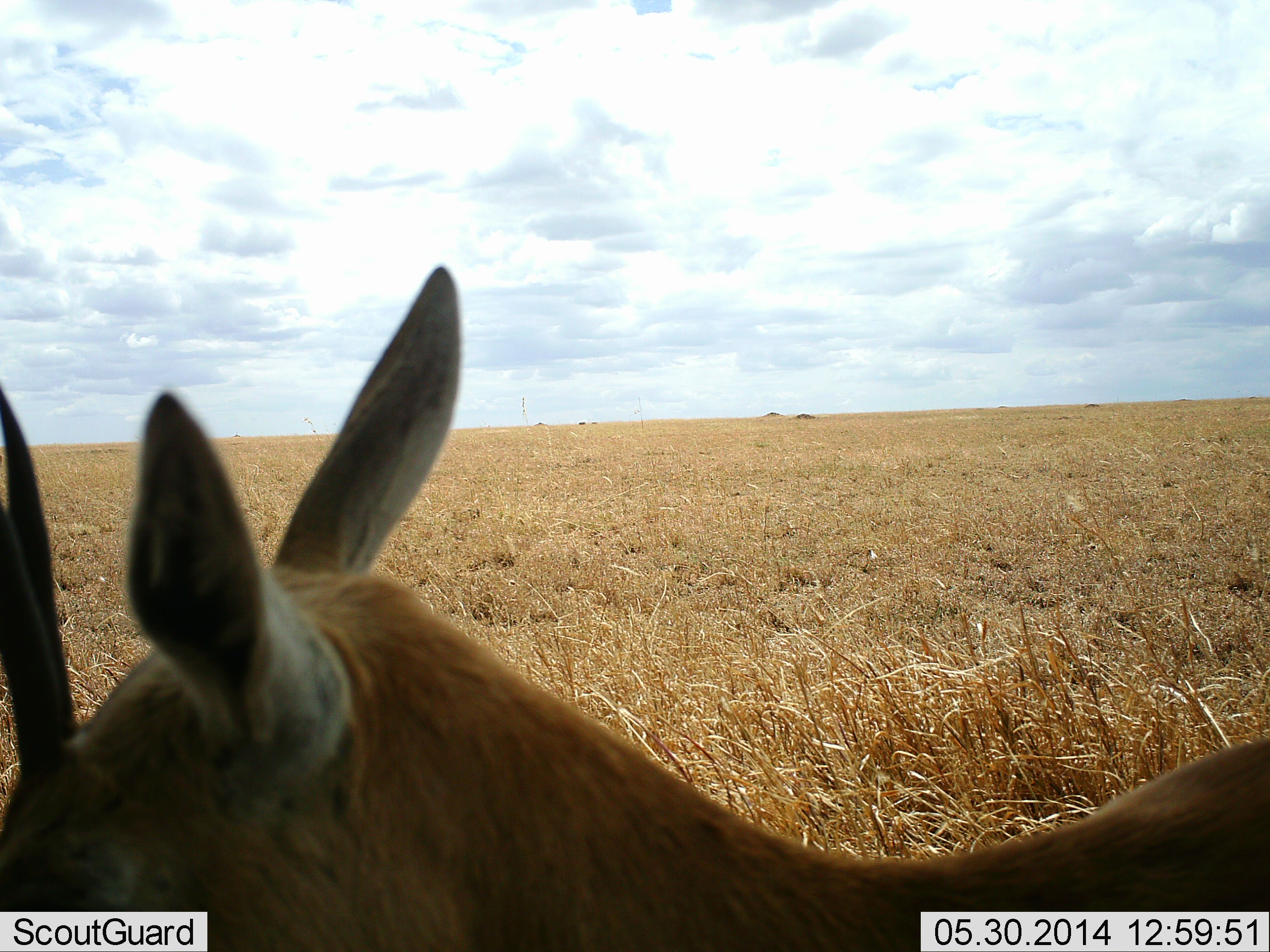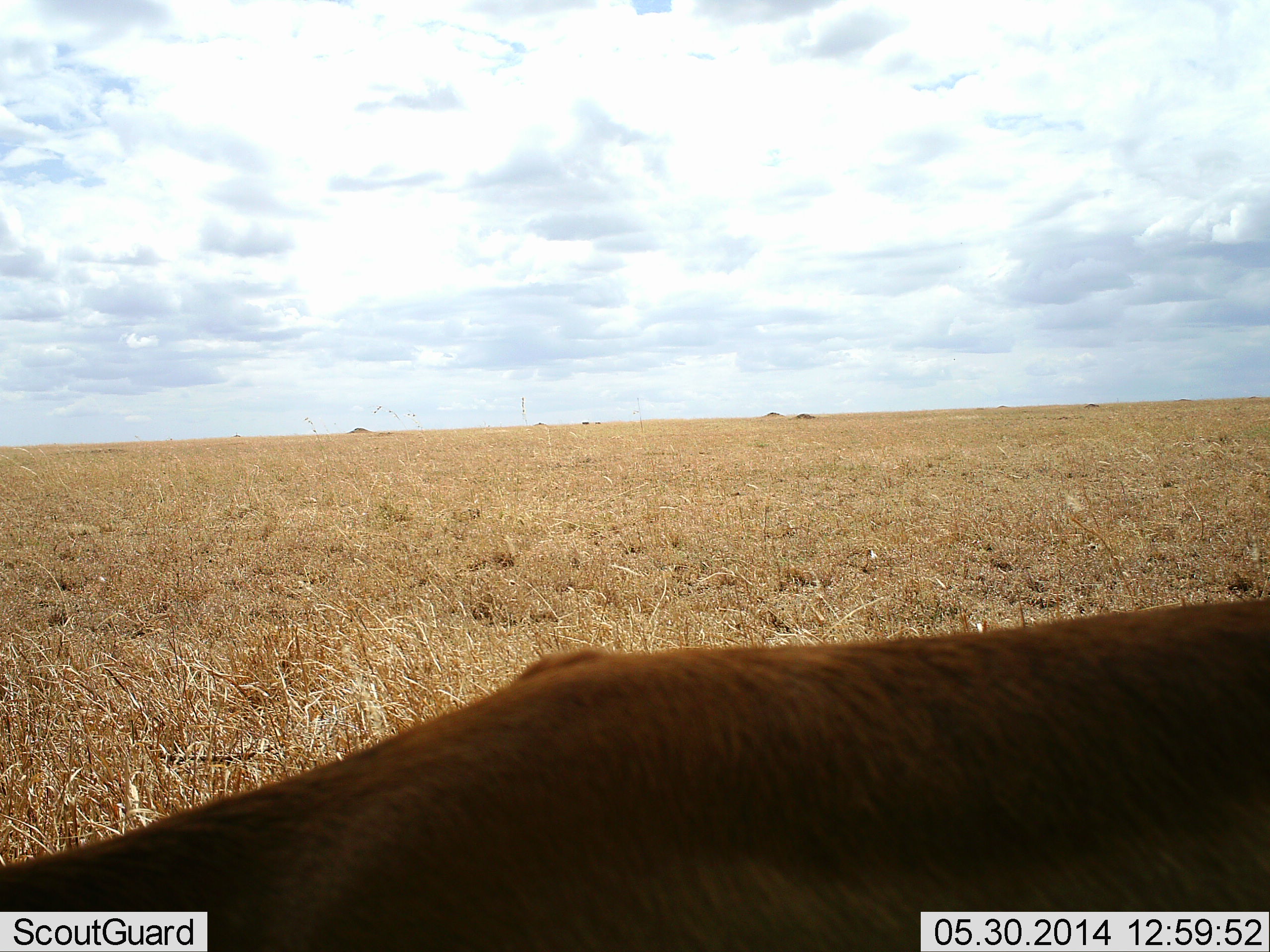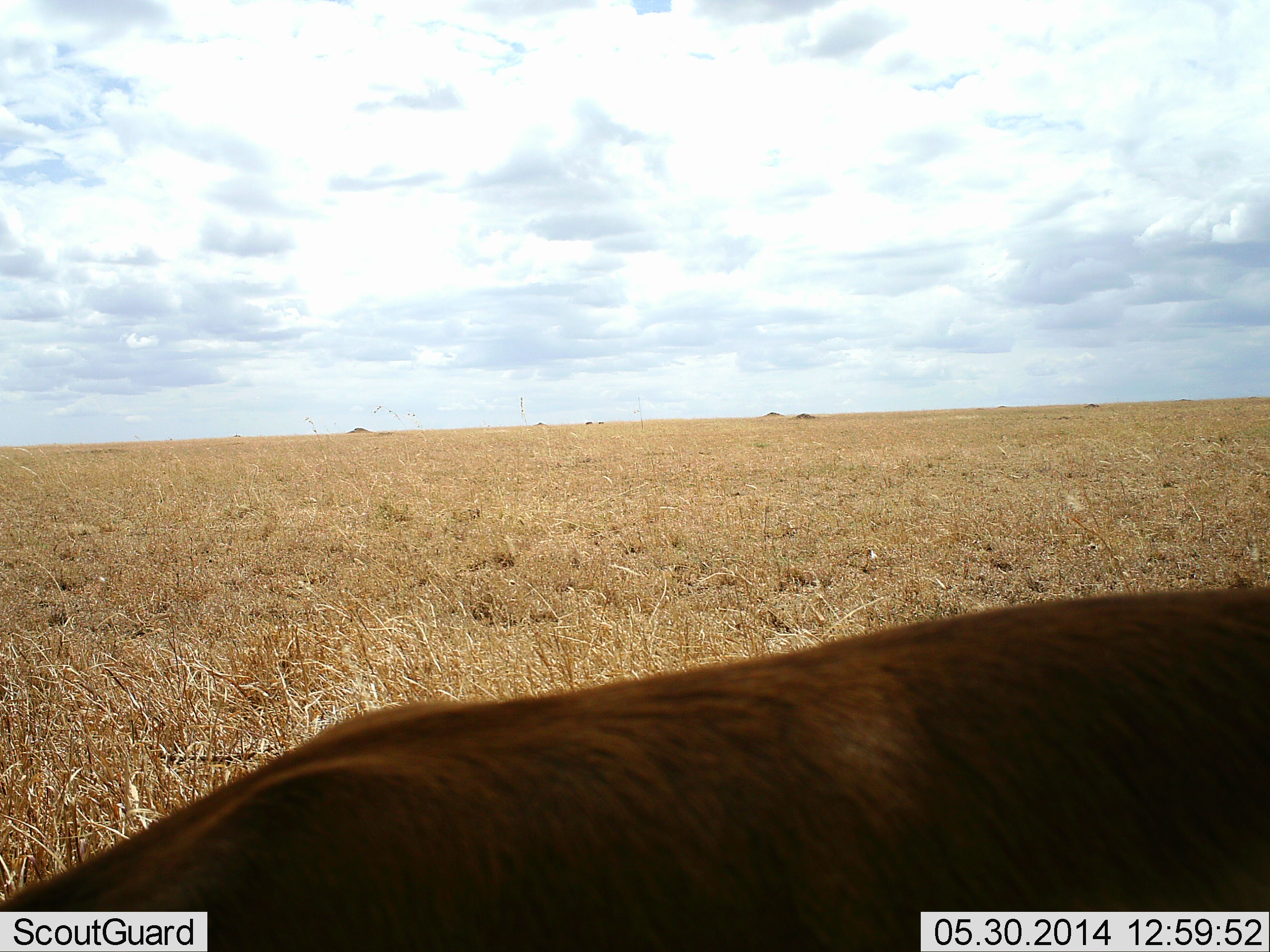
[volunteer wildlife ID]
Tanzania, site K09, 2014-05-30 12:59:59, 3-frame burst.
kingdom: Animalia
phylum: Chordata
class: Mammalia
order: Artiodactyla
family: Bovidae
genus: Eudorcas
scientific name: Eudorcas thomsonii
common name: thomson's gazelle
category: gazellethomsons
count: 1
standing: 82%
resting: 0%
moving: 9%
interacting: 0%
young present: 0%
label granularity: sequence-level